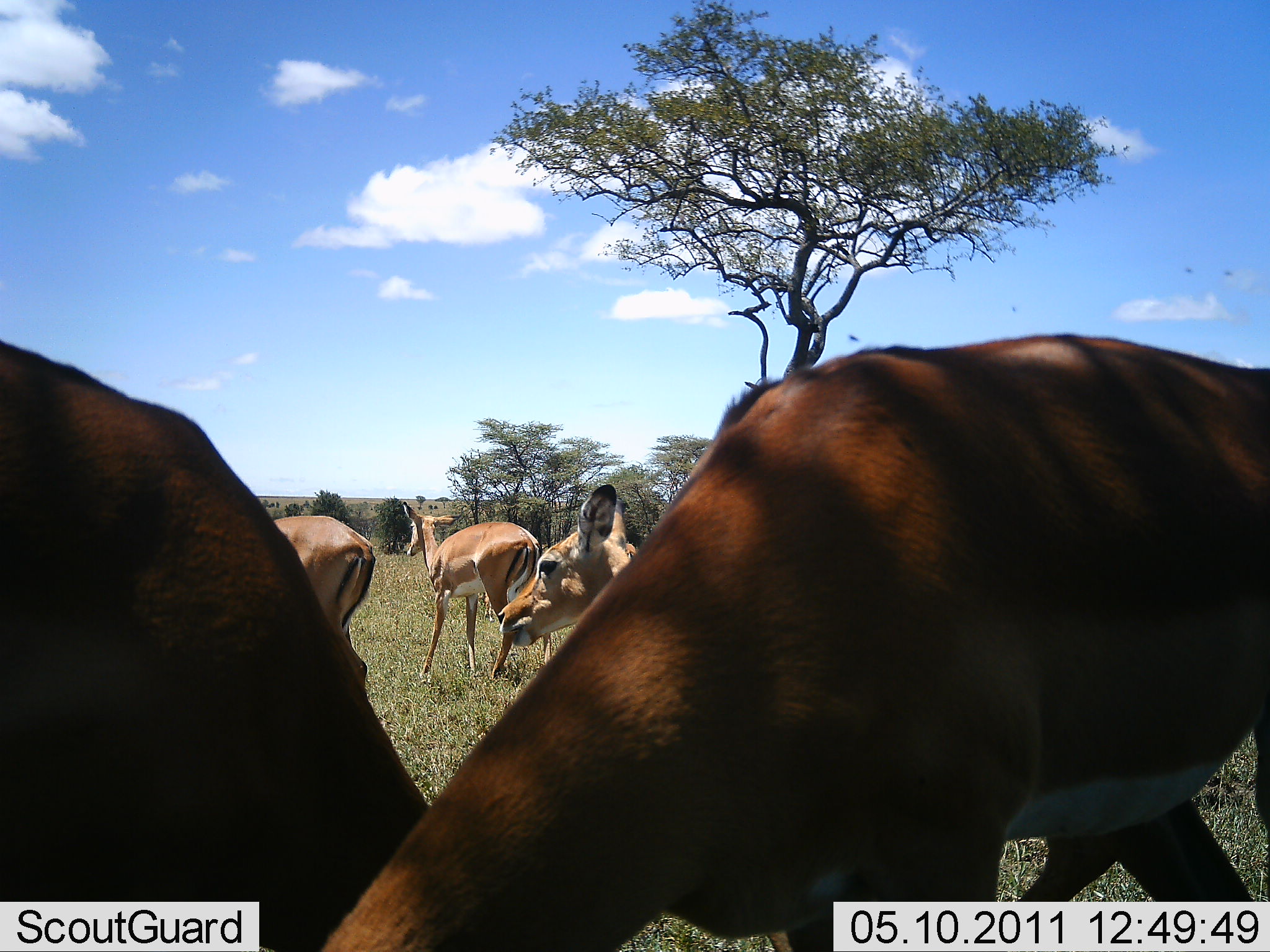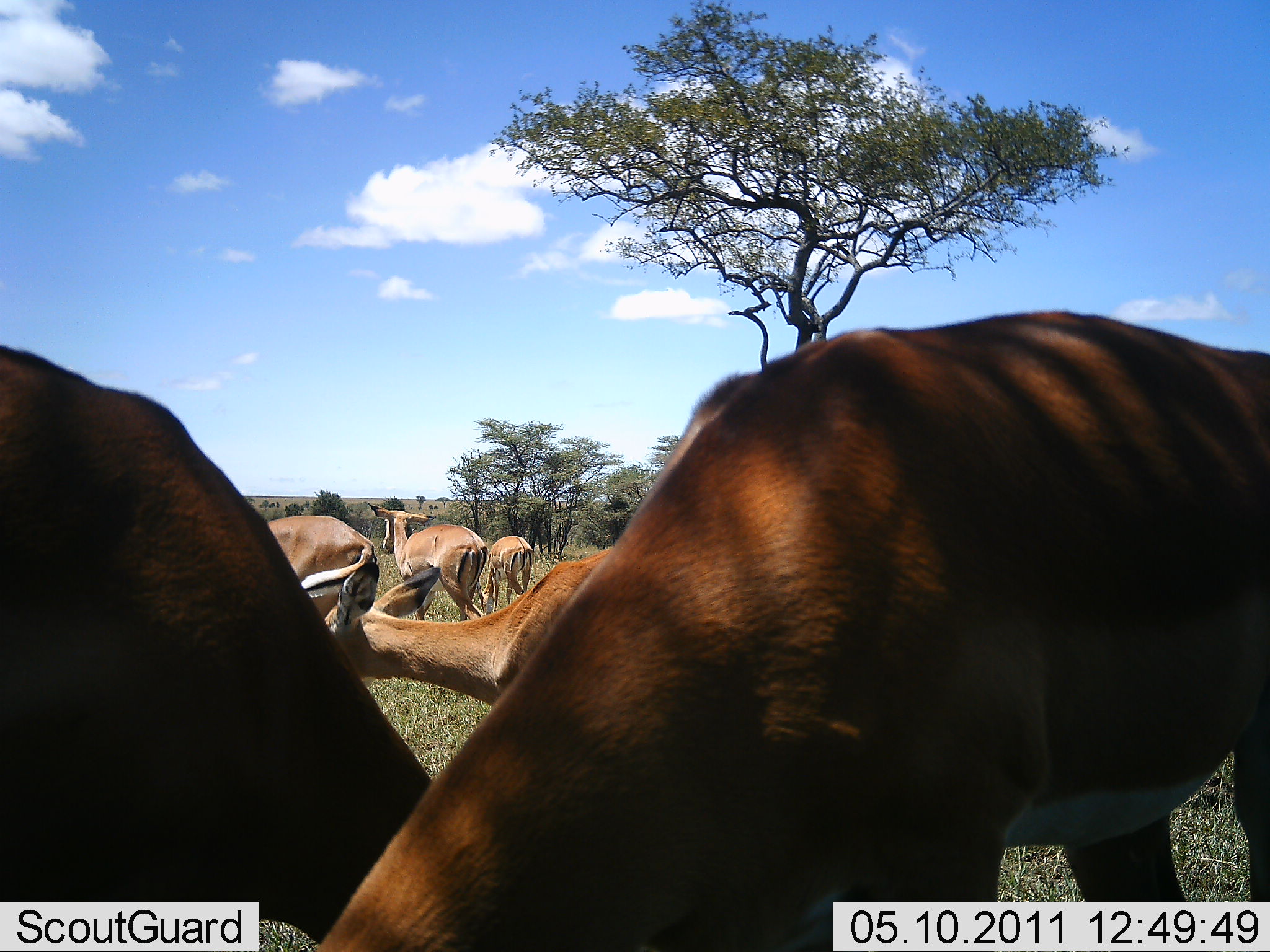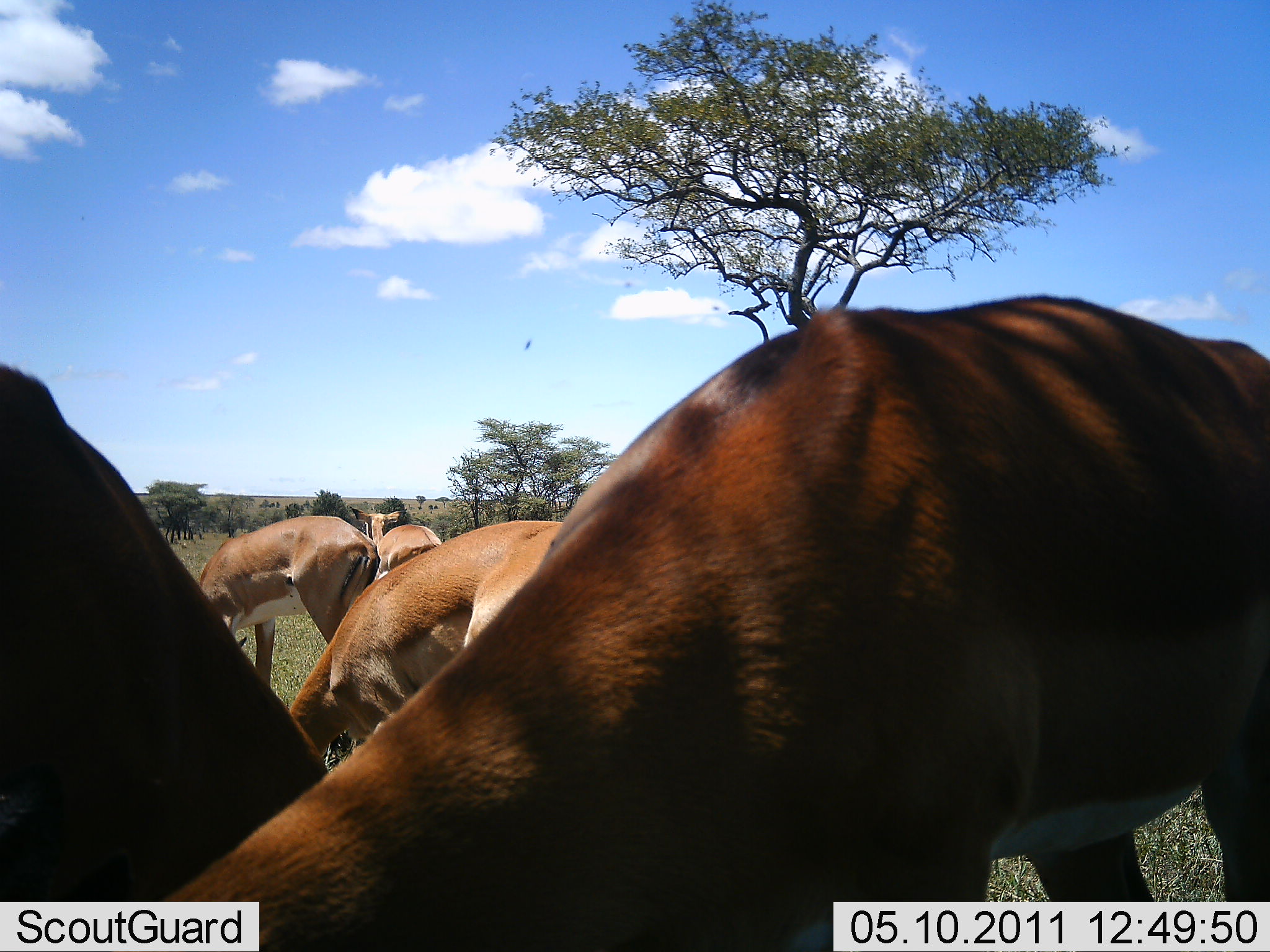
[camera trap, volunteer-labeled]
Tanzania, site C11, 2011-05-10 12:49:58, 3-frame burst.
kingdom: Animalia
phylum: Chordata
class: Mammalia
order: Artiodactyla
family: Bovidae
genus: Aepyceros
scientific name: Aepyceros melampus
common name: impala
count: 5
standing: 40%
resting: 0%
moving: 60%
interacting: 0%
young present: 20%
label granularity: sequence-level